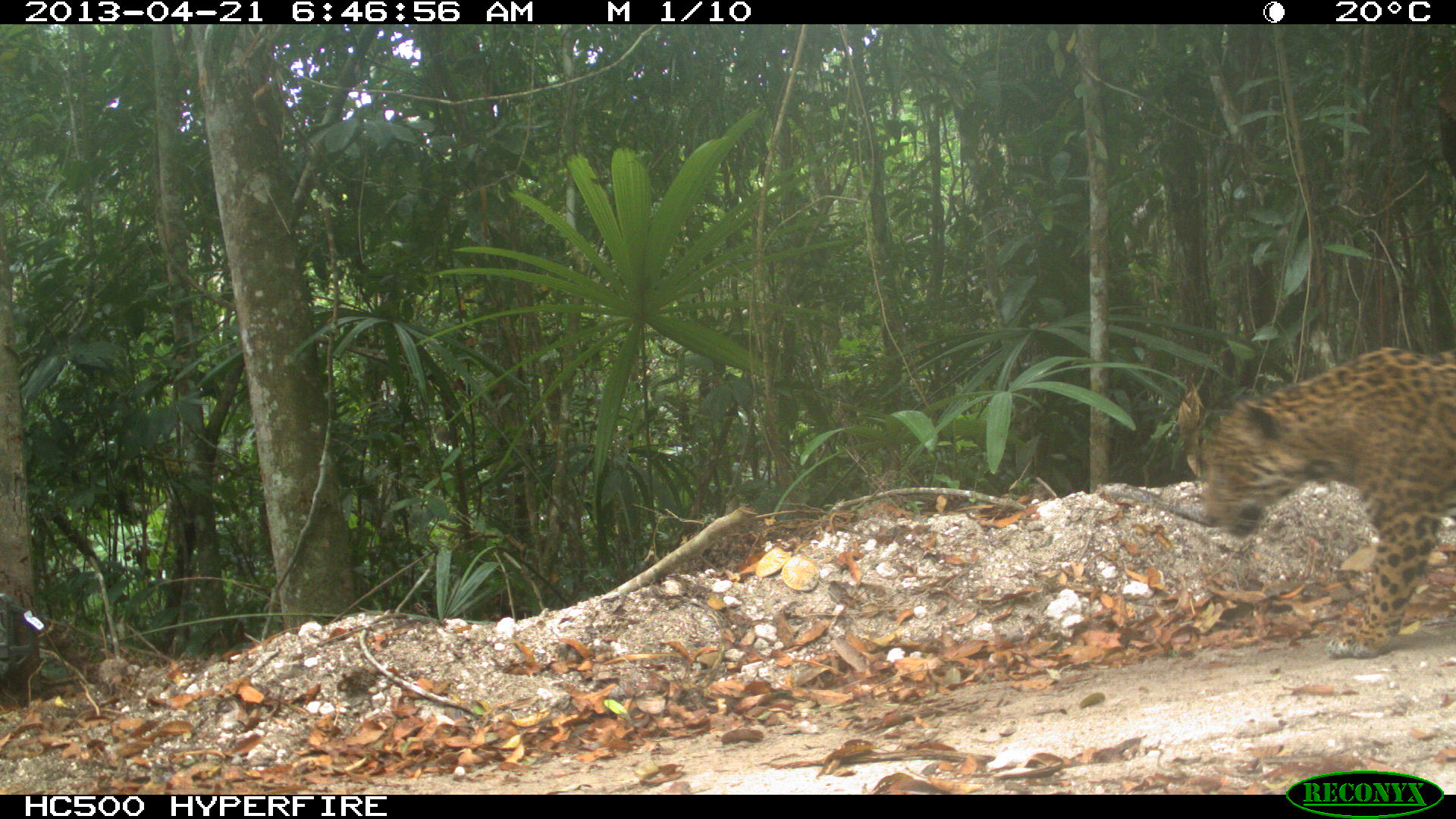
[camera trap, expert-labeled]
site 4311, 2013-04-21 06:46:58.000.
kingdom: Animalia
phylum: Chordata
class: Mammalia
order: Carnivora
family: Felidae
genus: Panthera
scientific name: Panthera onca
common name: jaguar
Panthera onca (jaguar), count 1, sex male.